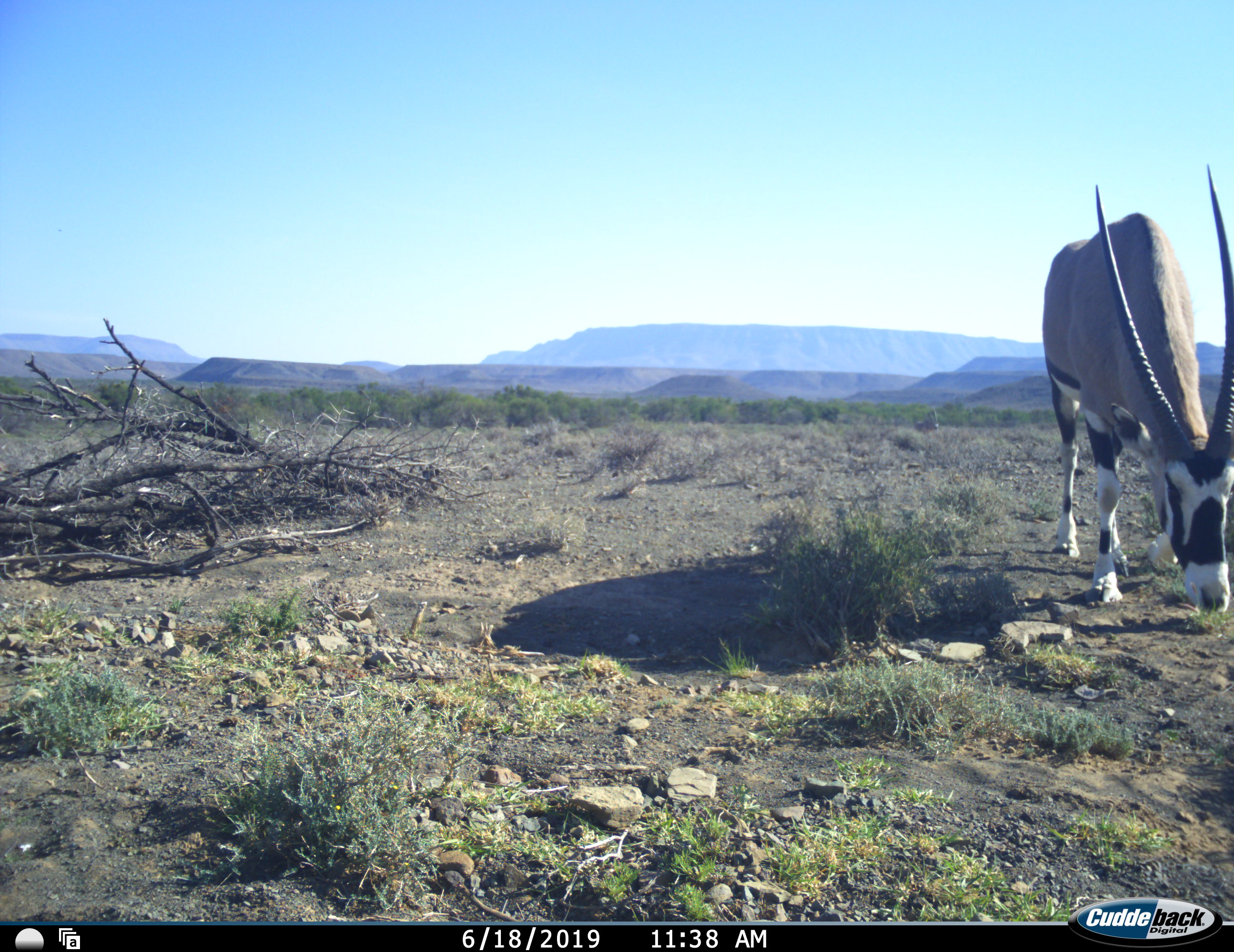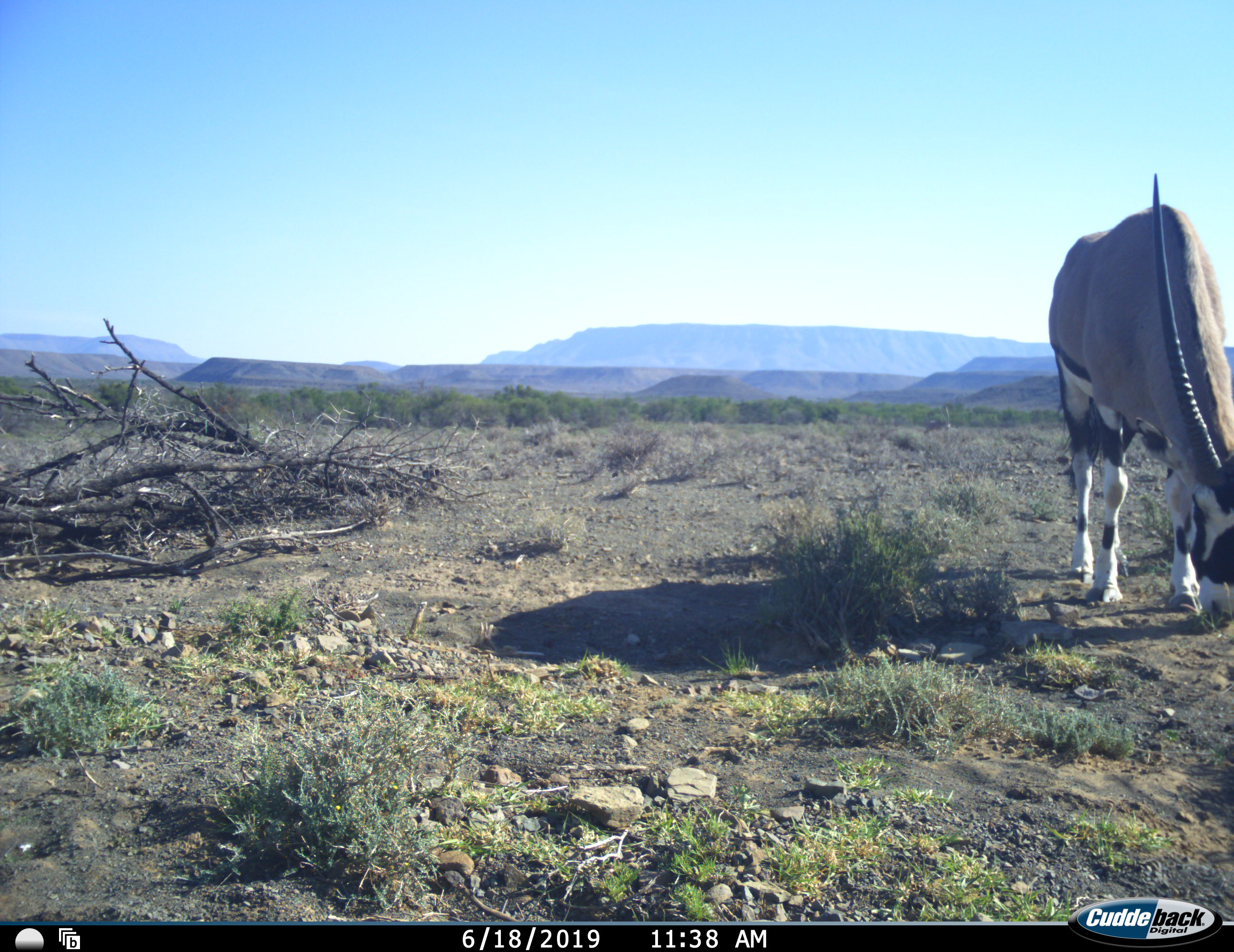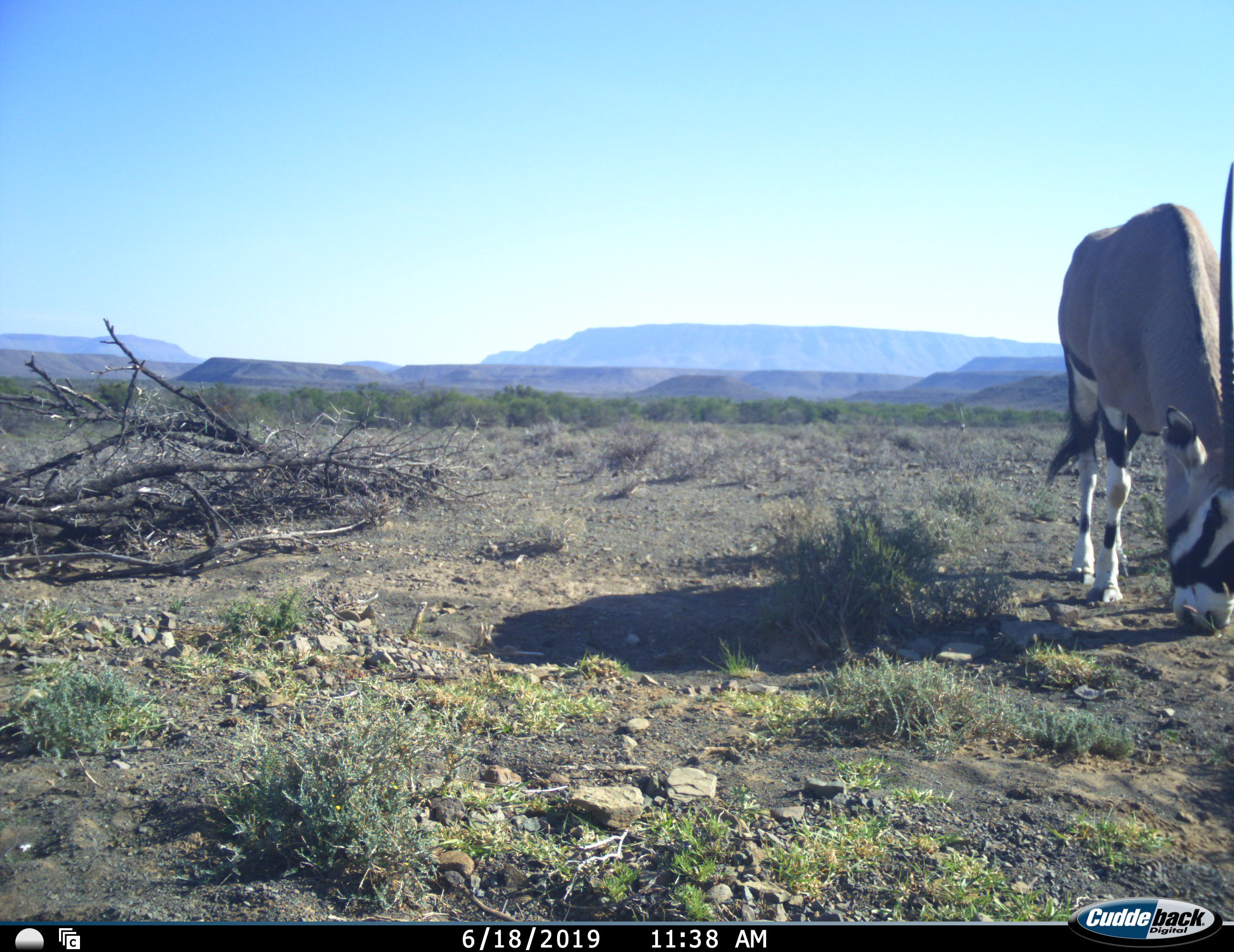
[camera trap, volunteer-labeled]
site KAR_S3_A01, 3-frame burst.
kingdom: Animalia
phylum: Chordata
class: Mammalia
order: Artiodactyla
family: Bovidae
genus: Oryx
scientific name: Oryx gazella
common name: gemsbok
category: oryx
Oryx (gemsbok) (Oryx gazella), count 1. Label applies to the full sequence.